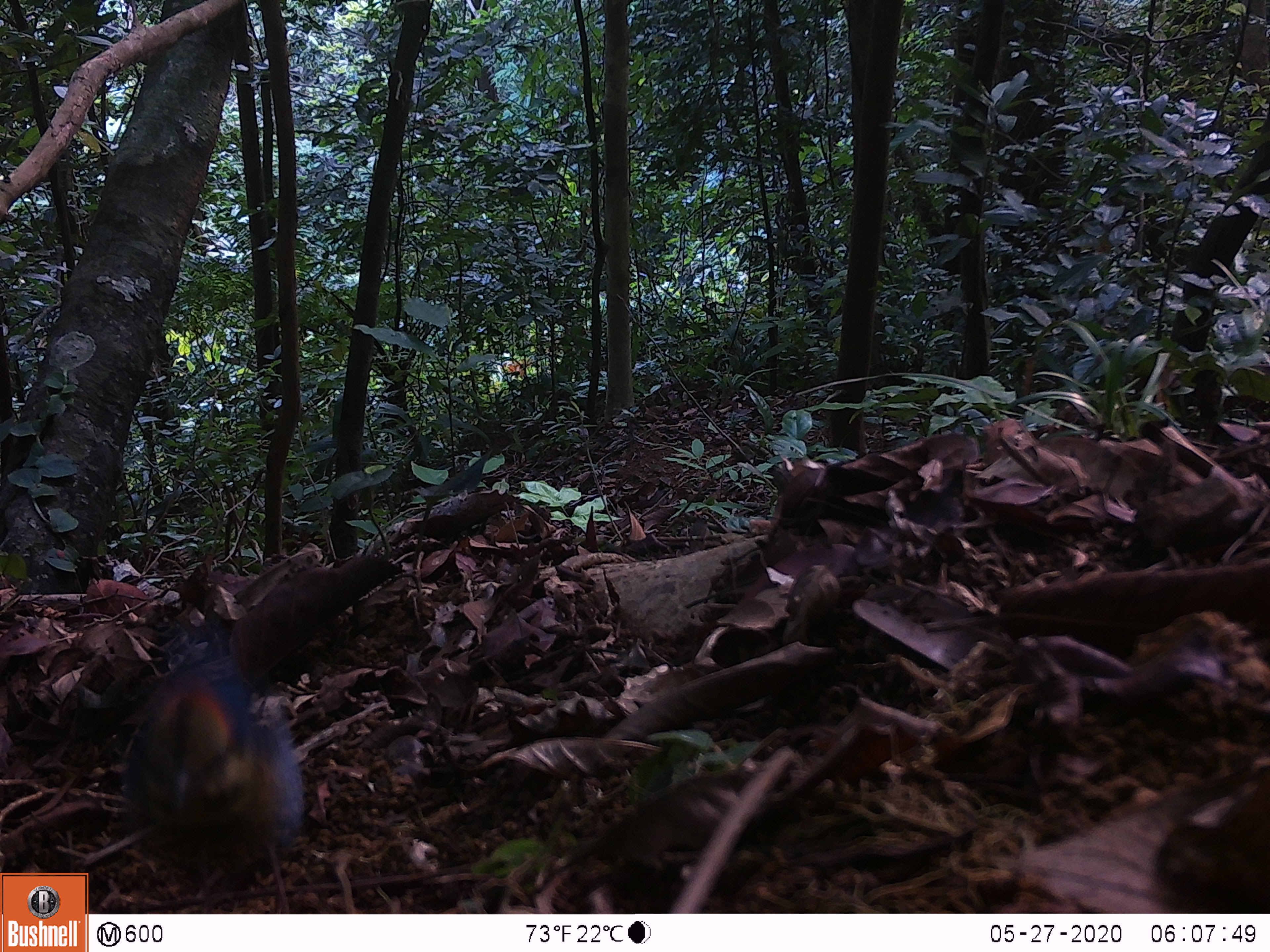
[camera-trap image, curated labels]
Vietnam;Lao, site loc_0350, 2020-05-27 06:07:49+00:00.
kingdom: Animalia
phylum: Chordata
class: Aves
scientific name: Aves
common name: bird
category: unidentified bird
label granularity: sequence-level